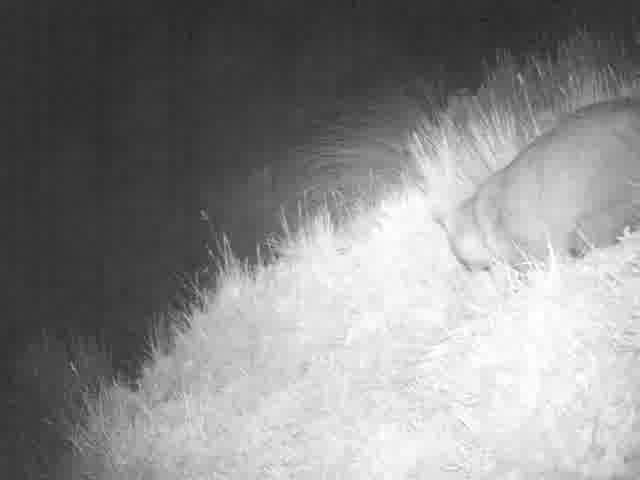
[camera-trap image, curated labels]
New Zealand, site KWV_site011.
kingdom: Animalia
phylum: Chordata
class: Mammalia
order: Diprotodontia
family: Phalangeridae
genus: Trichosurus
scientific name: Trichosurus vulpecula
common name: common brushtail possum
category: possum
Possum (common brushtail possum) (Trichosurus vulpecula).